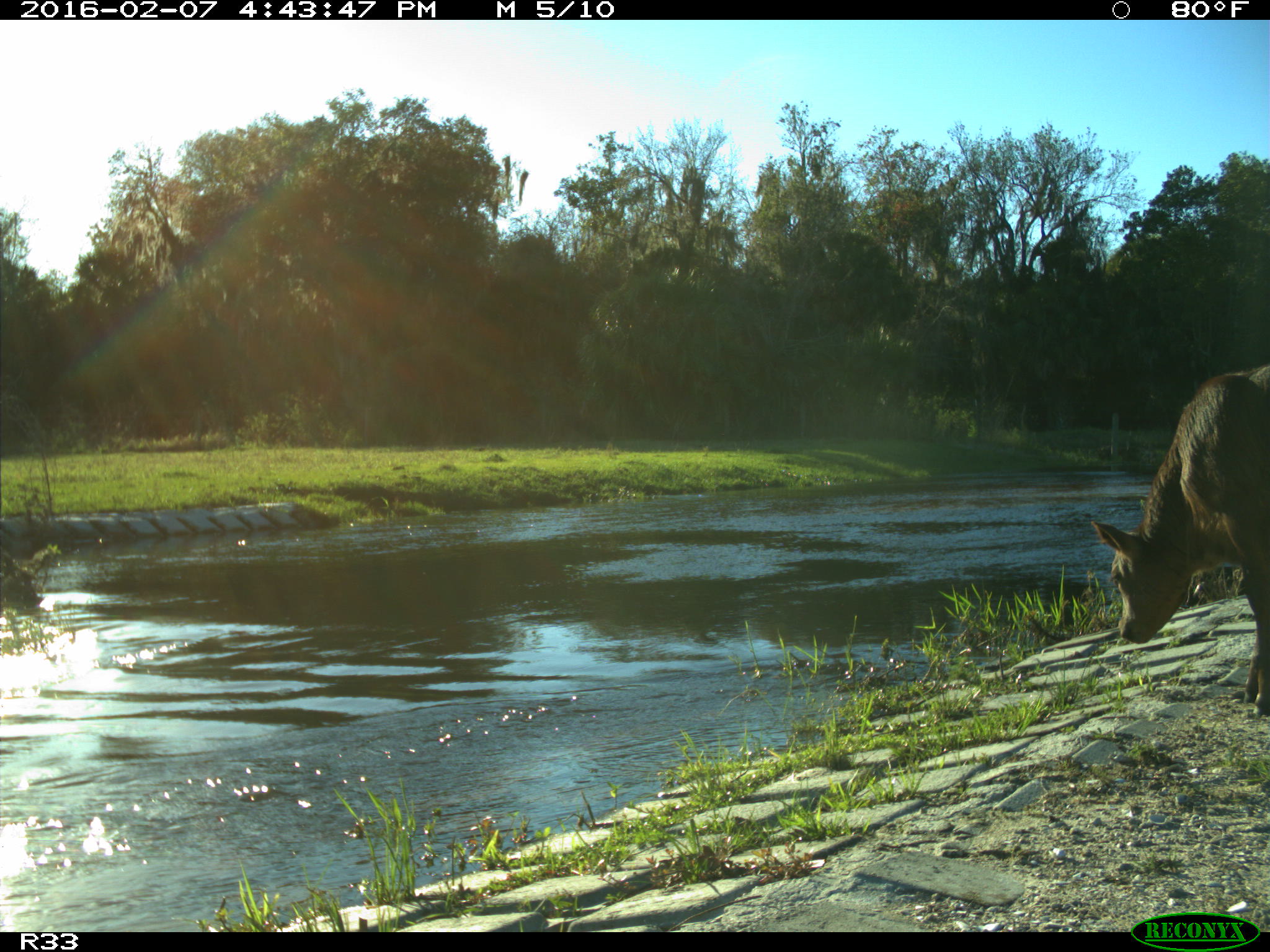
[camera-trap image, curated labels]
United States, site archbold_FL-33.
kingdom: Animalia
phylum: Chordata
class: Mammalia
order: Artiodactyla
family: Bovidae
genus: Bos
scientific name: Bos taurus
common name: domestic cow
Bos taurus (domestic cow).